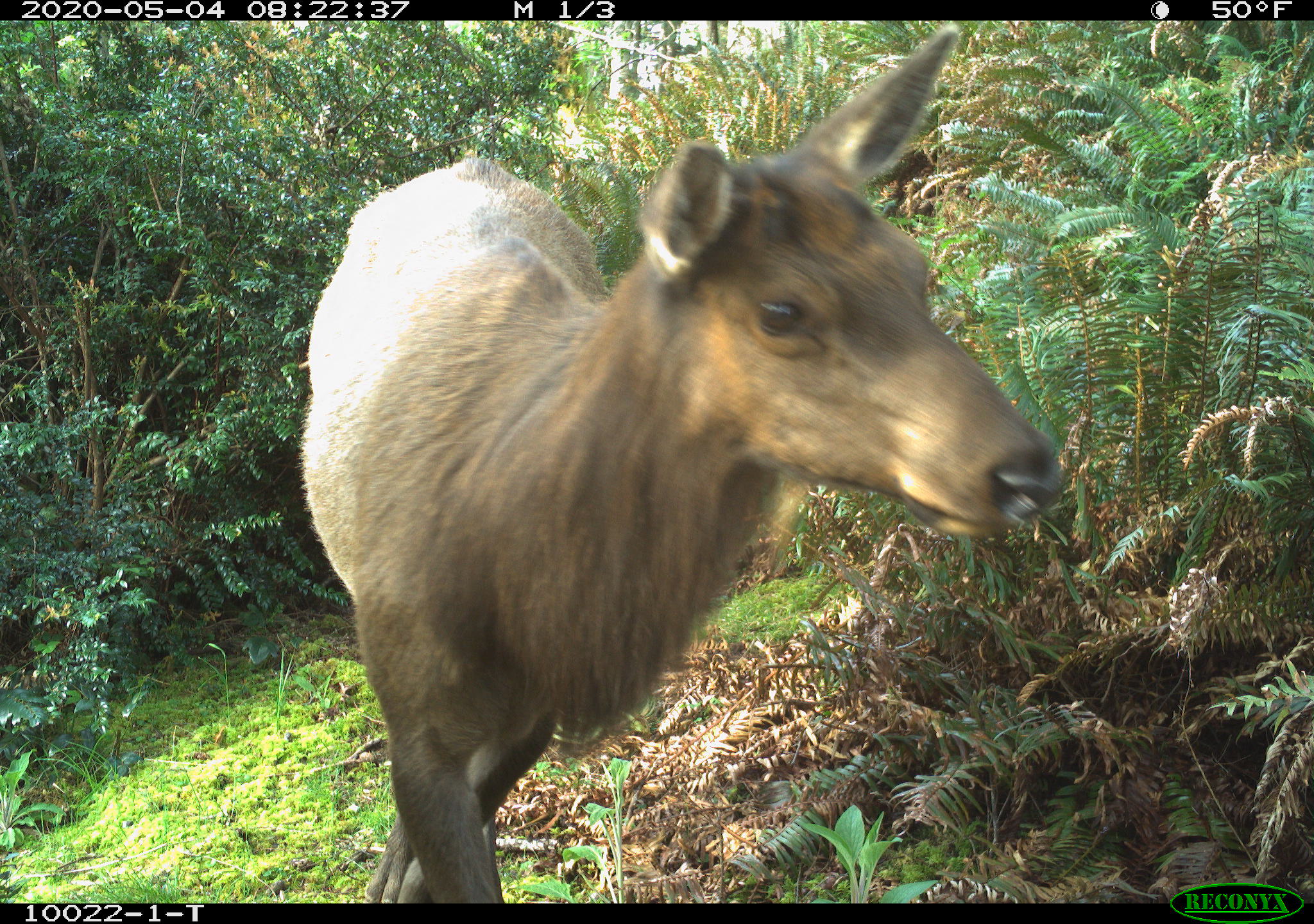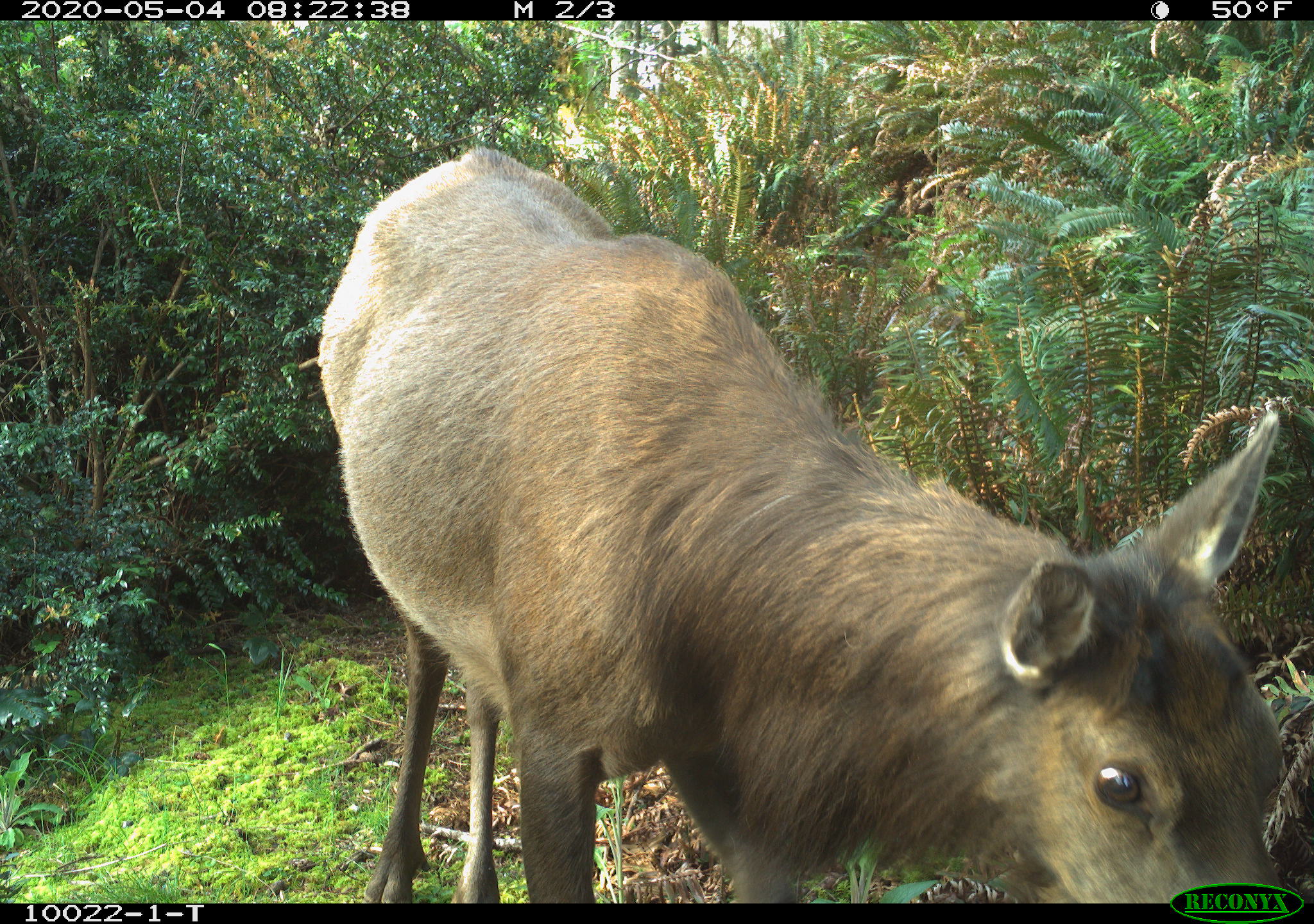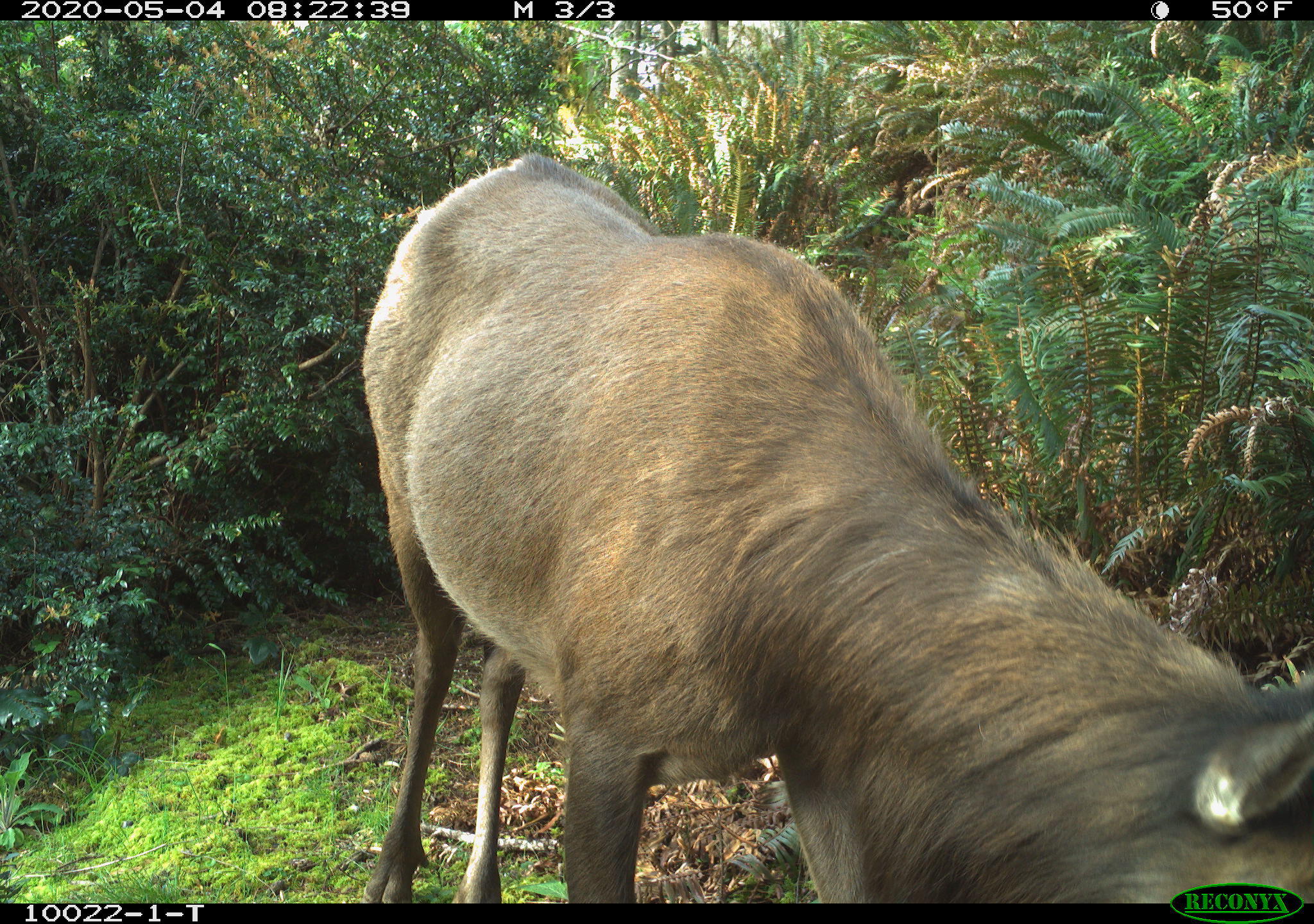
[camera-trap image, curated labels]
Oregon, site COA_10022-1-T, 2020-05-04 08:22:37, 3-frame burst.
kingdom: Animalia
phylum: Chordata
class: Mammalia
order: Artiodactyla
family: Cervidae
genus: Cervus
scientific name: Cervus canadensis roosevelti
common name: roosevelt elk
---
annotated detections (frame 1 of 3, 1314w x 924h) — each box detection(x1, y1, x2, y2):
roosevelt elk: detection(281, 28, 1063, 895)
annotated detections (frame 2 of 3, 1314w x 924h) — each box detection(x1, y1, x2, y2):
roosevelt elk: detection(304, 142, 1275, 875)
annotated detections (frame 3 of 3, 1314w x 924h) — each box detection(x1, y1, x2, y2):
roosevelt elk: detection(349, 150, 1309, 869)